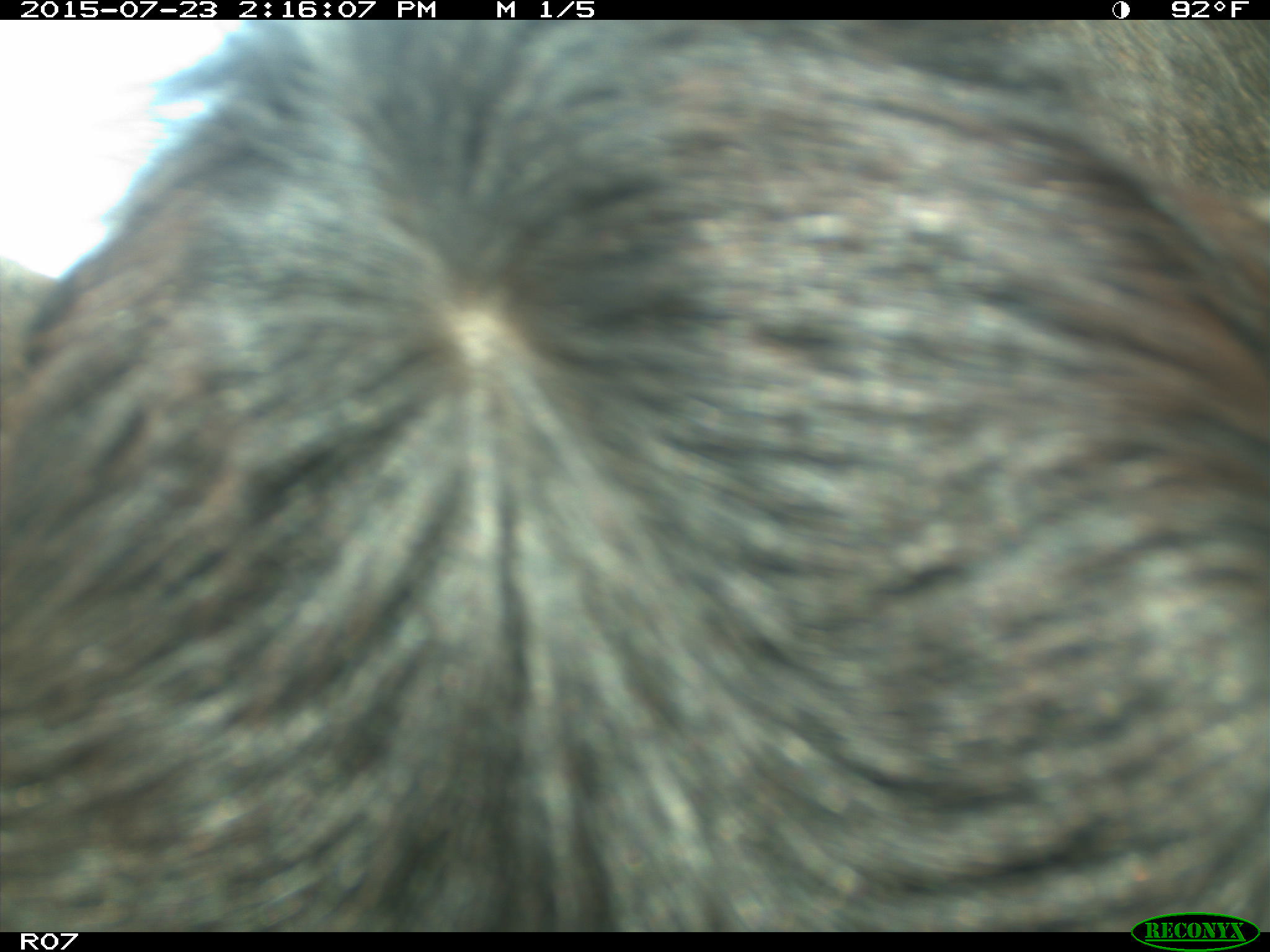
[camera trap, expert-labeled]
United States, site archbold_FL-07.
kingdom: Animalia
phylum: Chordata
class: Mammalia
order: Artiodactyla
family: Bovidae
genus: Bos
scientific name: Bos taurus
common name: domestic cow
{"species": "Bos taurus (domestic cow)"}